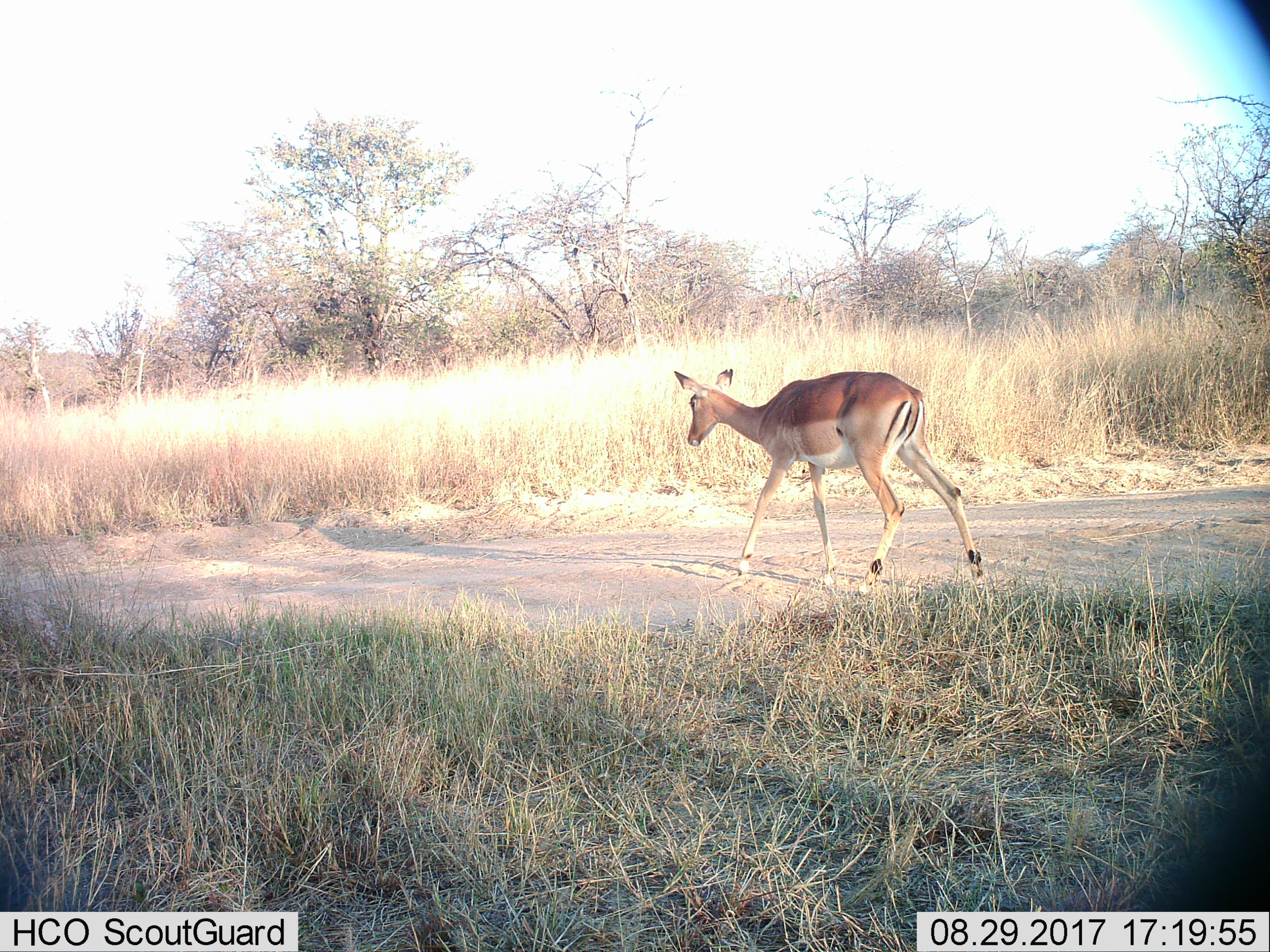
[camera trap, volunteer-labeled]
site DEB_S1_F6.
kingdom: Animalia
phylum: Chordata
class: Mammalia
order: Artiodactyla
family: Bovidae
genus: Aepyceros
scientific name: Aepyceros melampus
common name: impala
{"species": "impala (Aepyceros melampus)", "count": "1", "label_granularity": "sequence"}